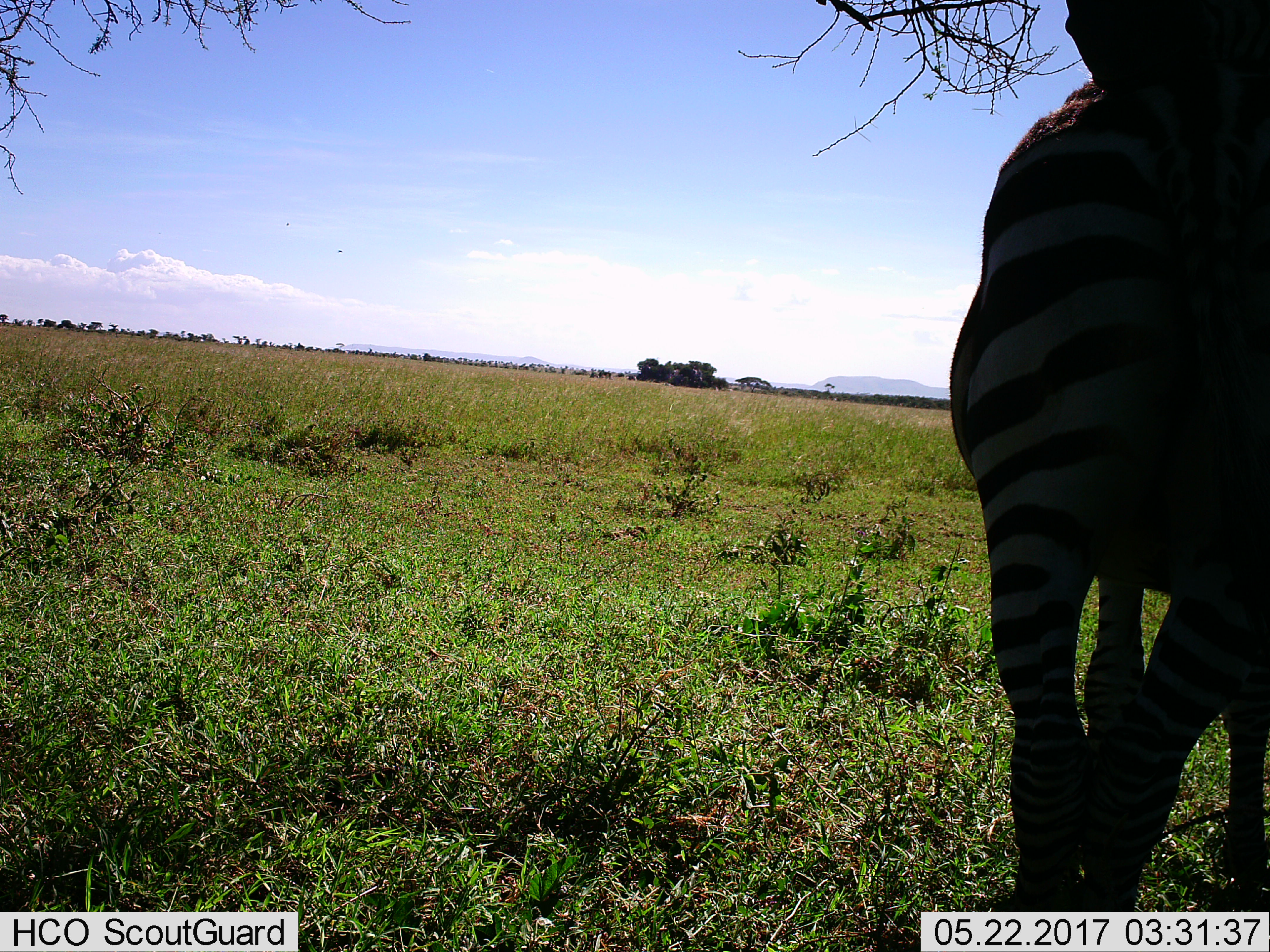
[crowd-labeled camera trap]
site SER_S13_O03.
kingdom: Animalia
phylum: Chordata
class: Mammalia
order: Perissodactyla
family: Equidae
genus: Equus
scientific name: Equus quagga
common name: plains zebra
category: zebraplains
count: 1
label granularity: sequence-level